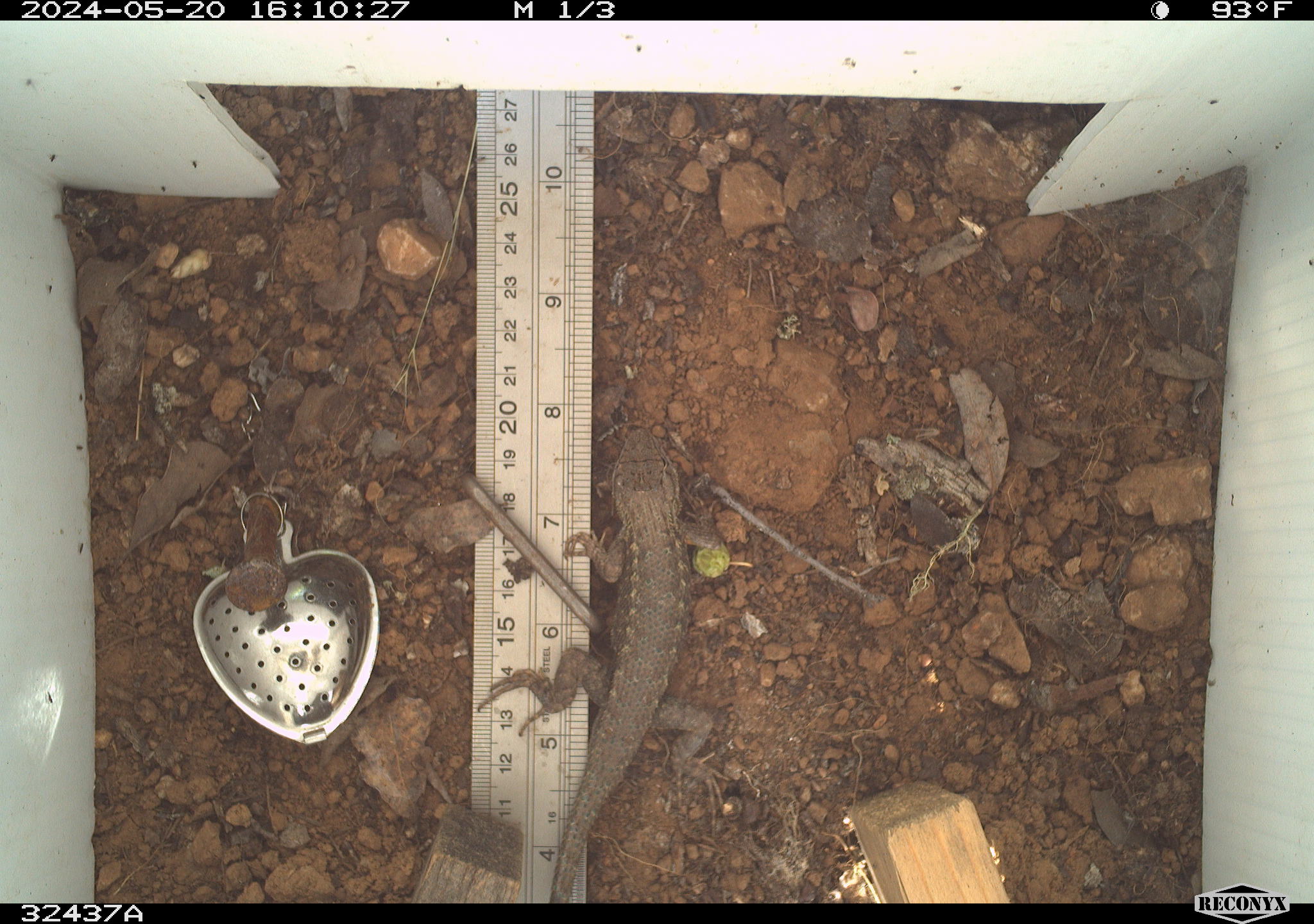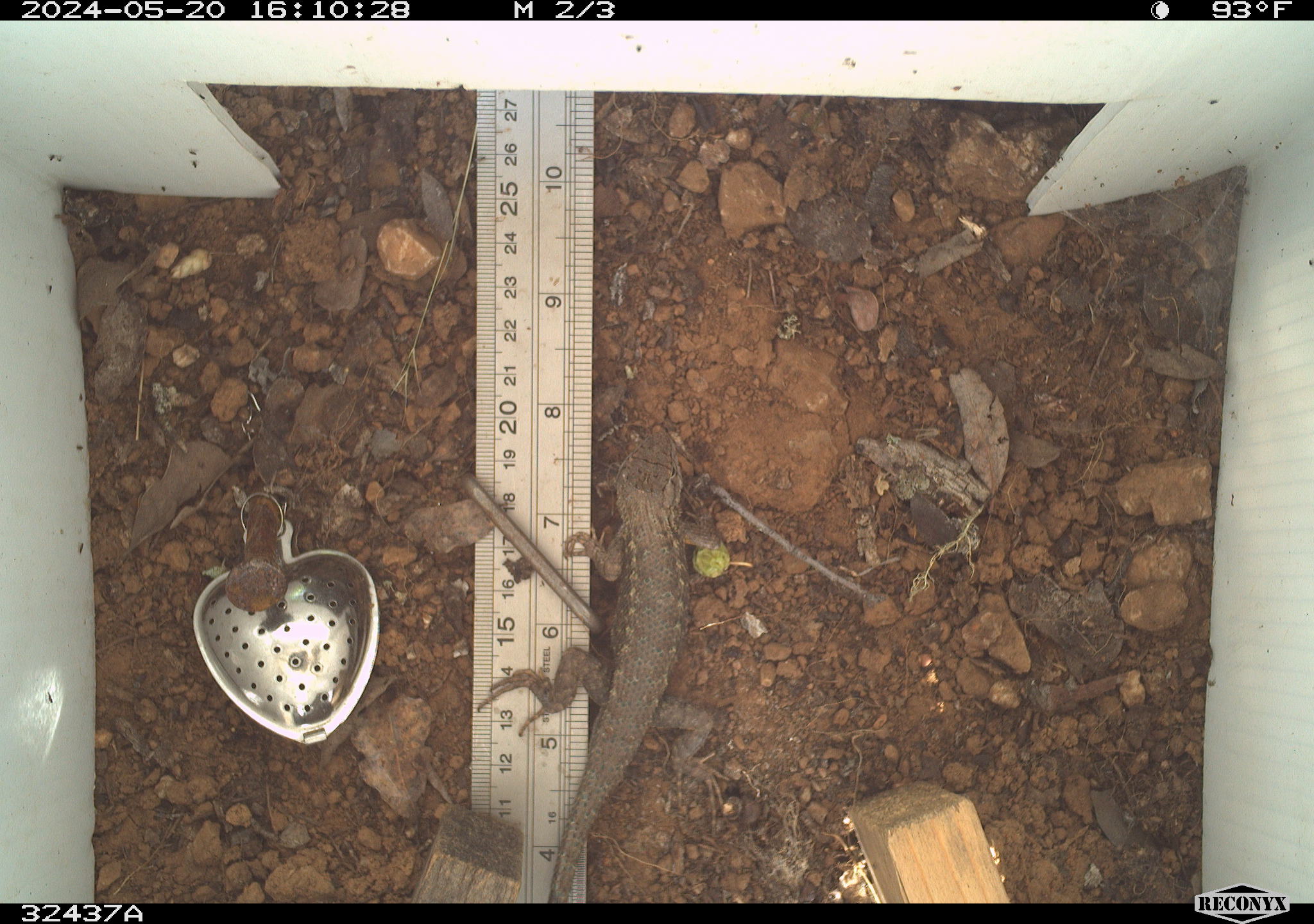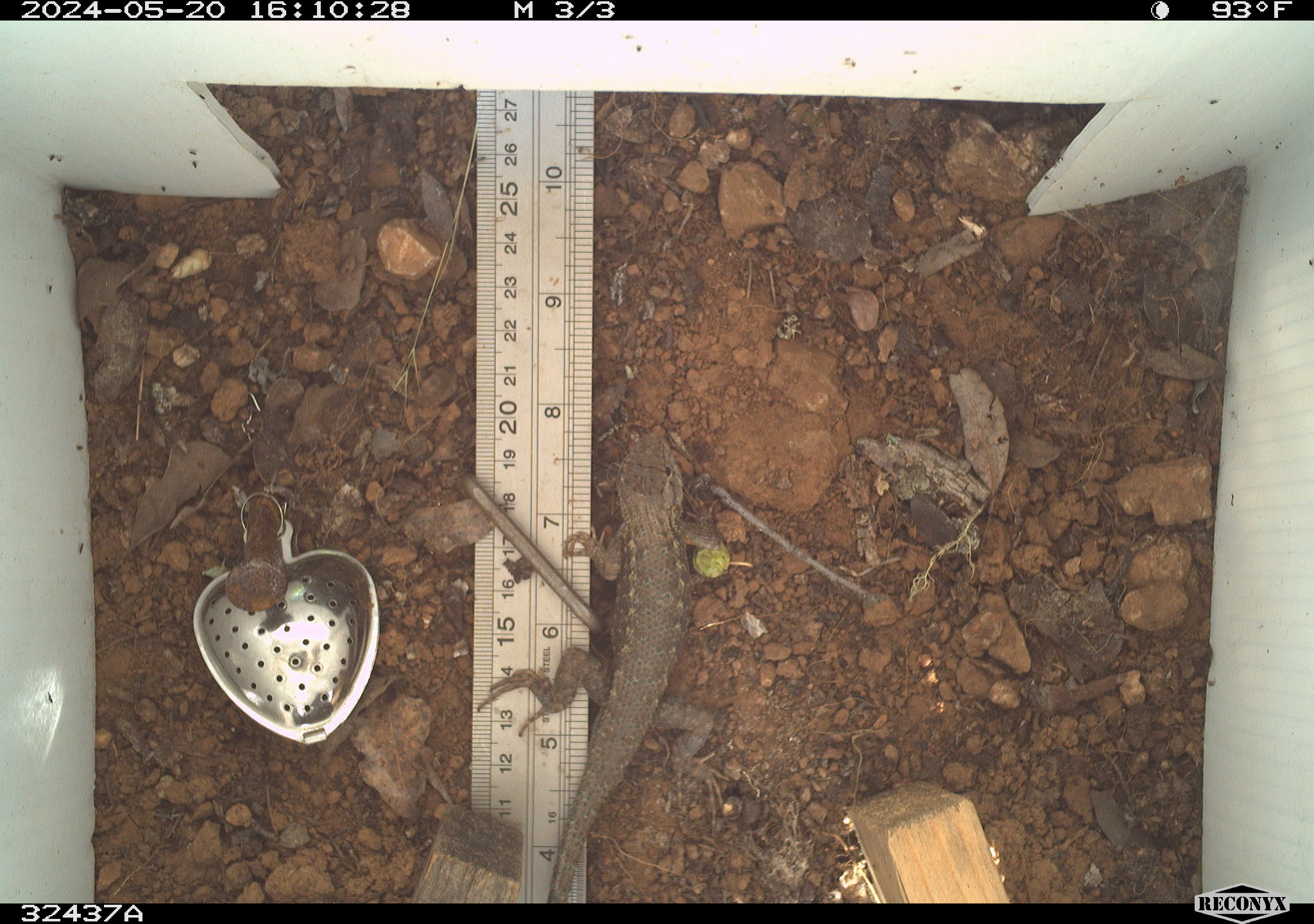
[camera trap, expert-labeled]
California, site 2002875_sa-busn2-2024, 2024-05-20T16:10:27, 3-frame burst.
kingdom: Animalia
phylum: Chordata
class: Reptilia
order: Squamata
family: Phrynosomatidae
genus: Sceloporus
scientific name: Sceloporus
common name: spiny lizards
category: sceloporus species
Sceloporus species (spiny lizards) (Sceloporus).